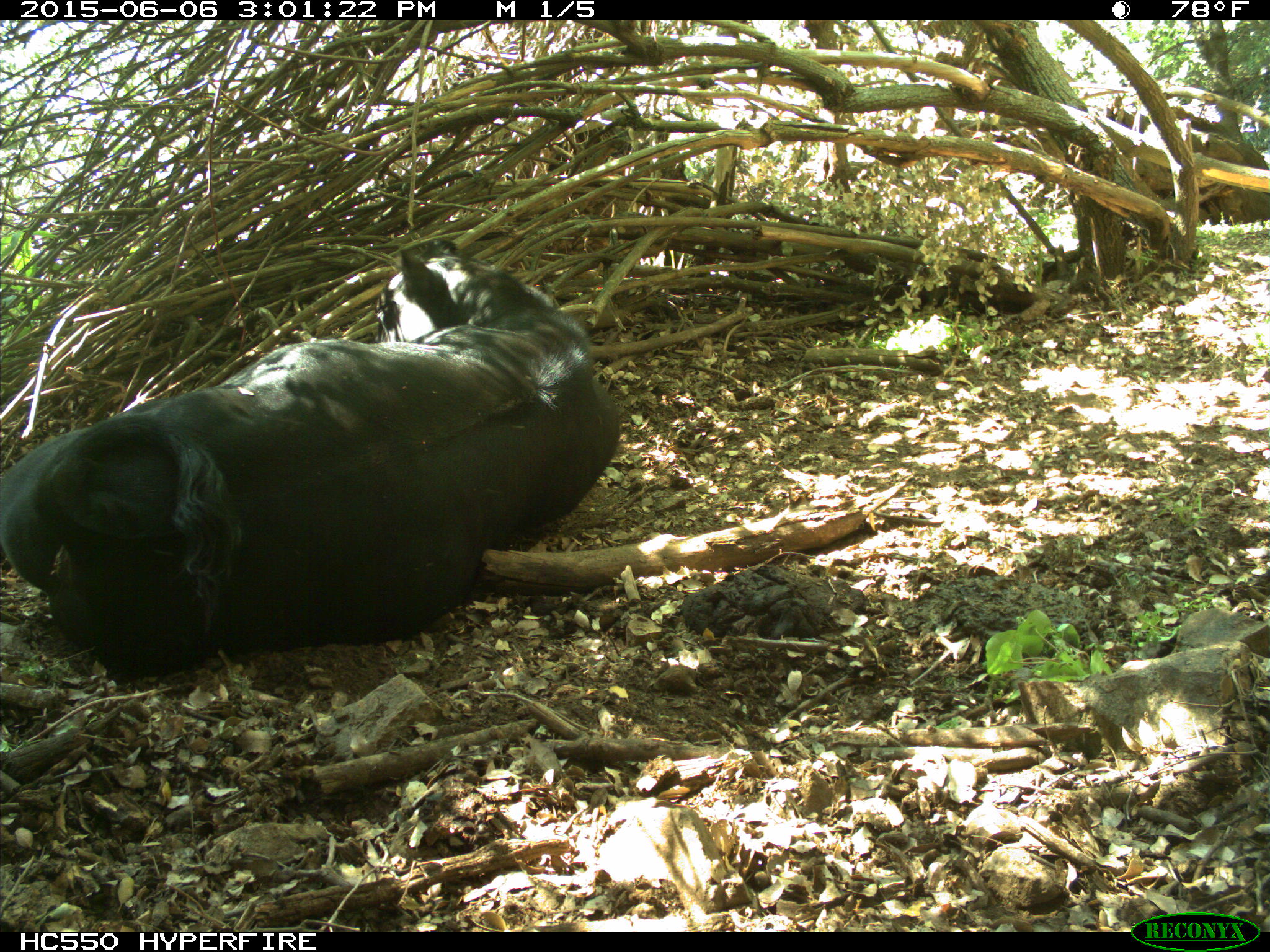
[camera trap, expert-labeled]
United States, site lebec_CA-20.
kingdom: Animalia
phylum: Chordata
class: Mammalia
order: Artiodactyla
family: Bovidae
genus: Bos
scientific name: Bos taurus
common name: domestic cow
Bos taurus (domestic cow).